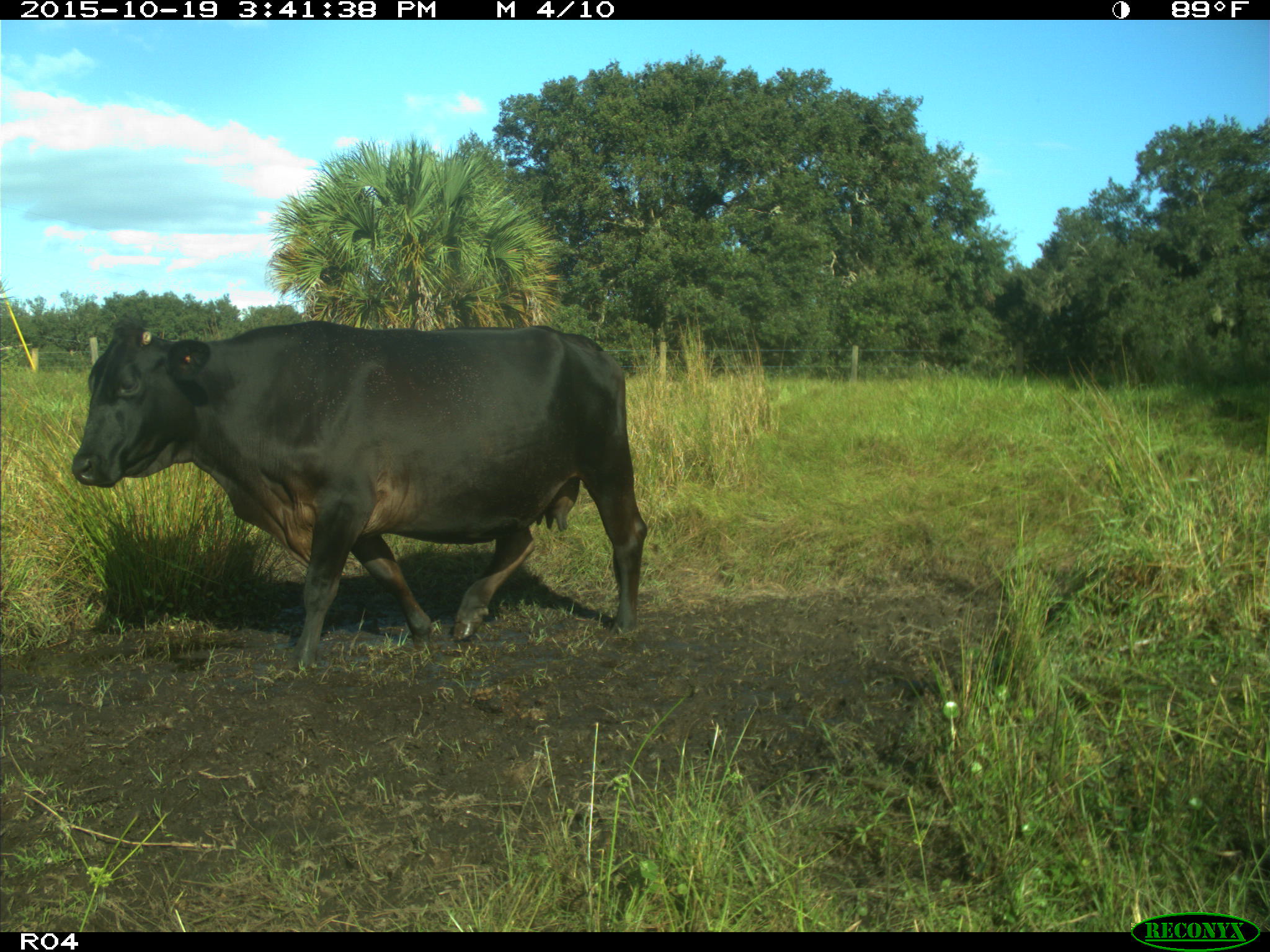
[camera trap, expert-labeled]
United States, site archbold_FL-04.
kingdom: Animalia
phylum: Chordata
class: Mammalia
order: Artiodactyla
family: Bovidae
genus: Bos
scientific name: Bos taurus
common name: domestic cow